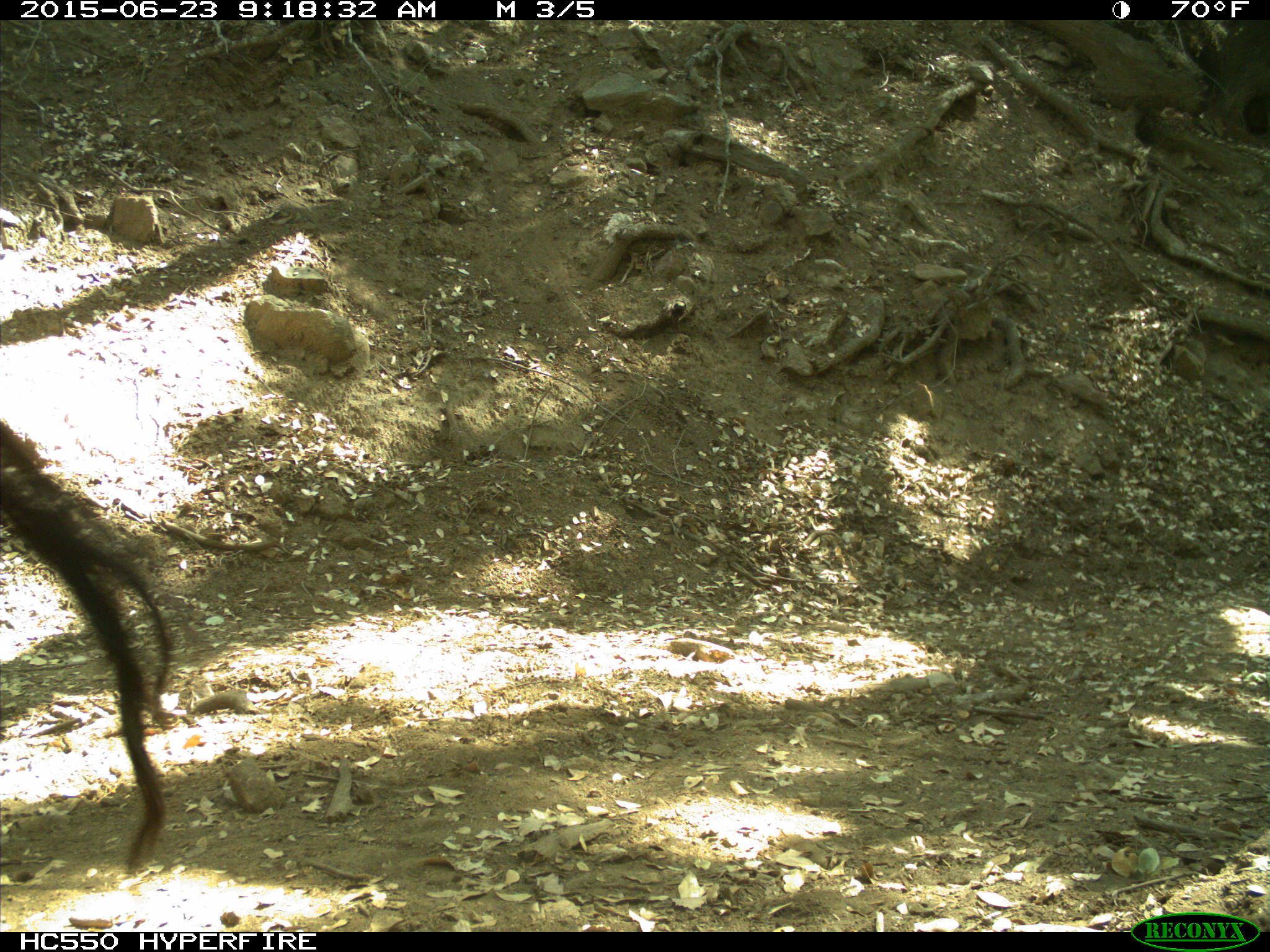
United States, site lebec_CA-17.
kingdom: Animalia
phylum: Chordata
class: Mammalia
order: Artiodactyla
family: Bovidae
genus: Bos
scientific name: Bos taurus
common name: domestic cow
Bos taurus (domestic cow).